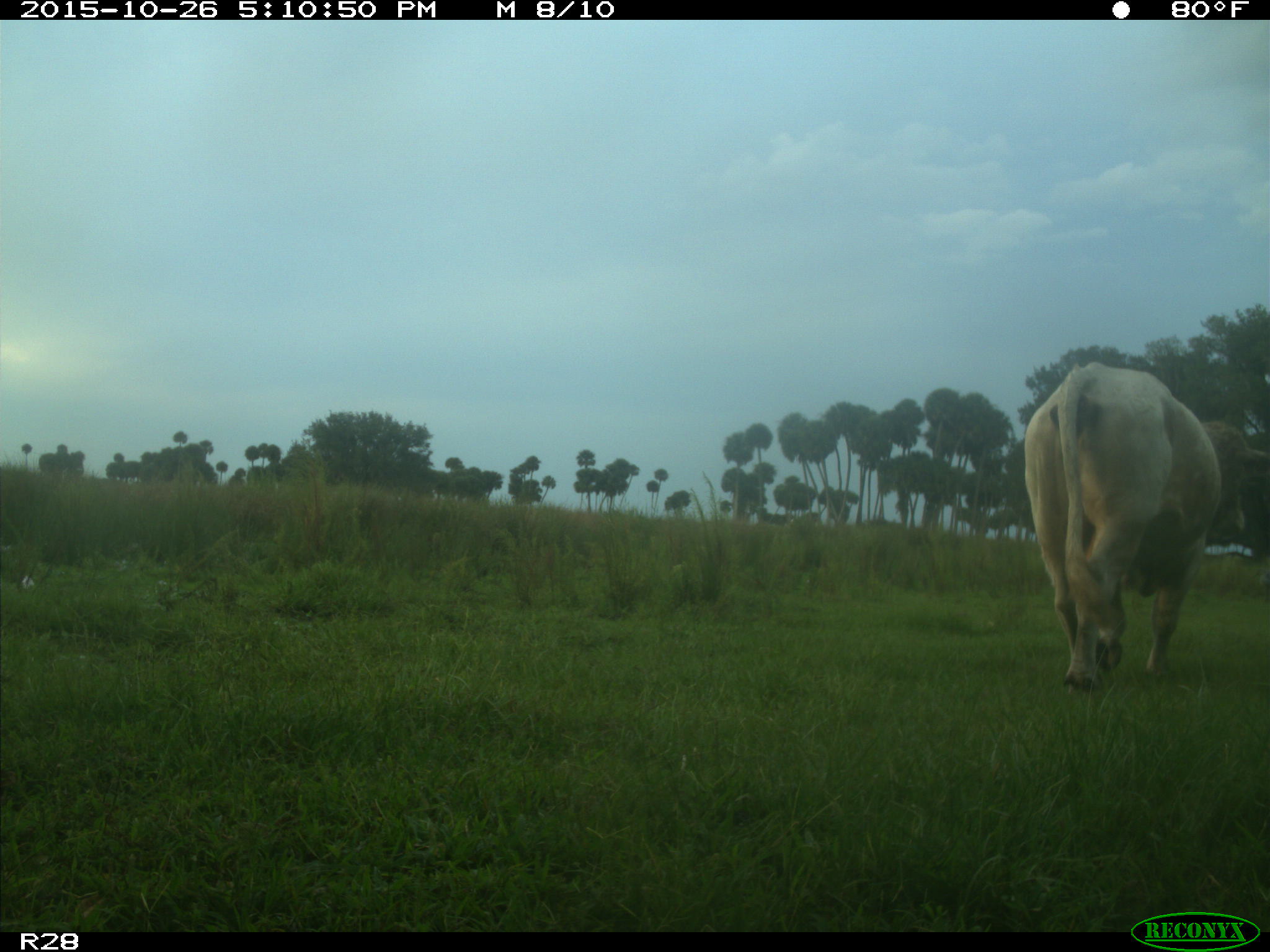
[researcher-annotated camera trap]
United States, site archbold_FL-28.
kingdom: Animalia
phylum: Chordata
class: Mammalia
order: Artiodactyla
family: Bovidae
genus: Bos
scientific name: Bos taurus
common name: domestic cow